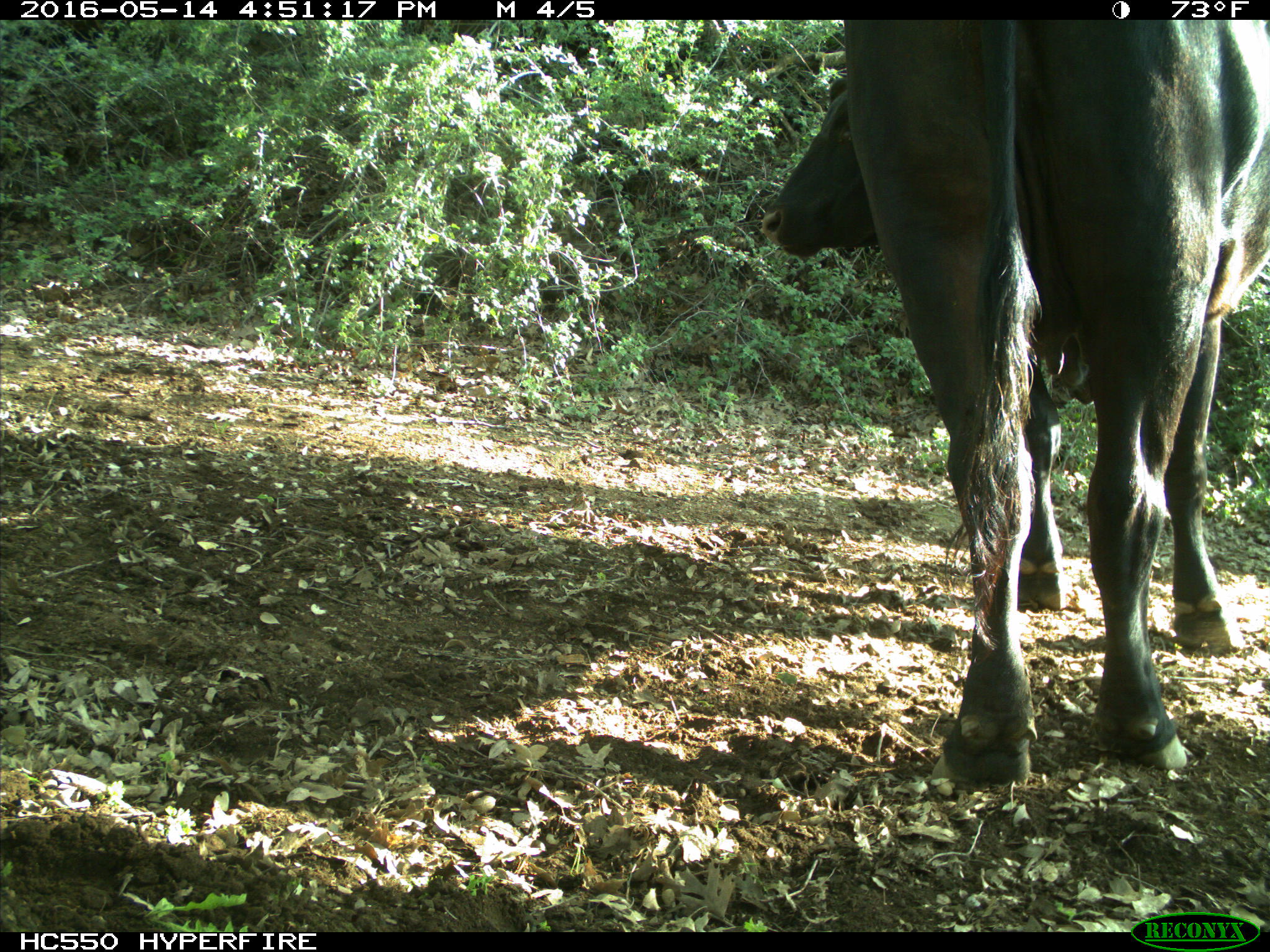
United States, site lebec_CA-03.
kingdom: Animalia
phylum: Chordata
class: Mammalia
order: Artiodactyla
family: Bovidae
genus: Bos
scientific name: Bos taurus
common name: domestic cow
Bos taurus (domestic cow).